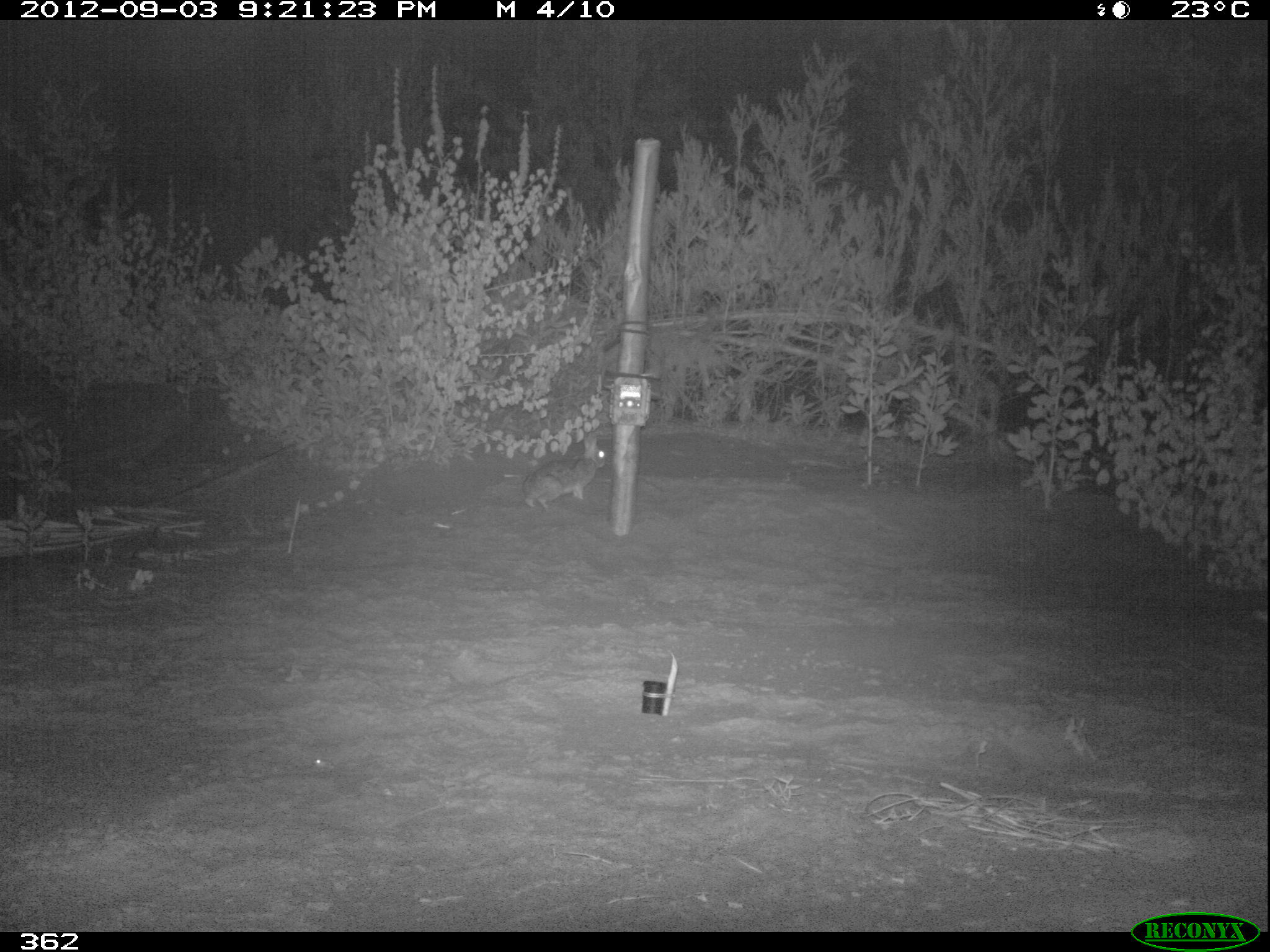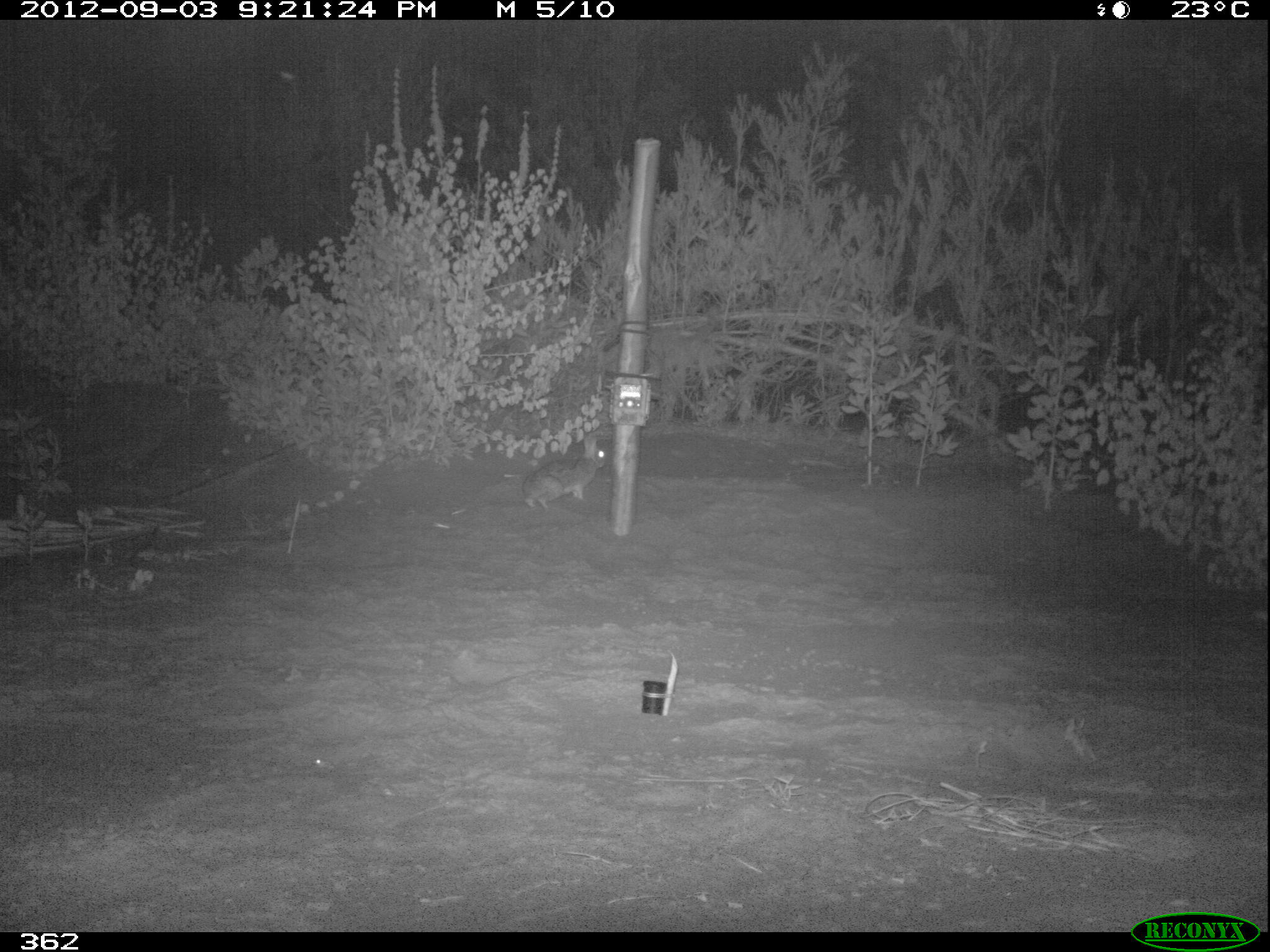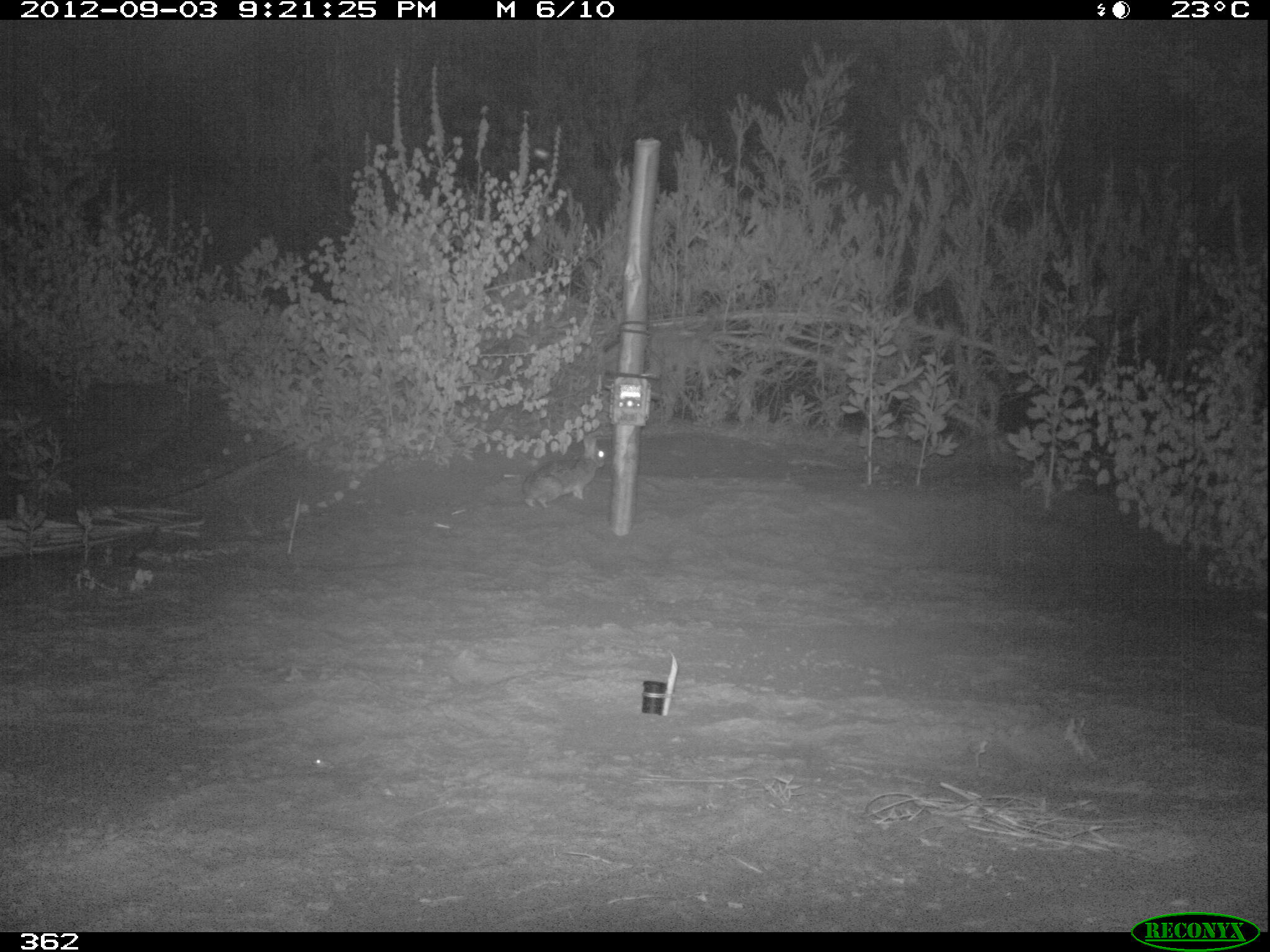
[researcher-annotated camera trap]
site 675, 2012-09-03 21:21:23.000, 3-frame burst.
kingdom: Animalia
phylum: Chordata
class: Mammalia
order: Lagomorpha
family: Leporidae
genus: Sylvilagus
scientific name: Sylvilagus brasiliensis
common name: tapeti